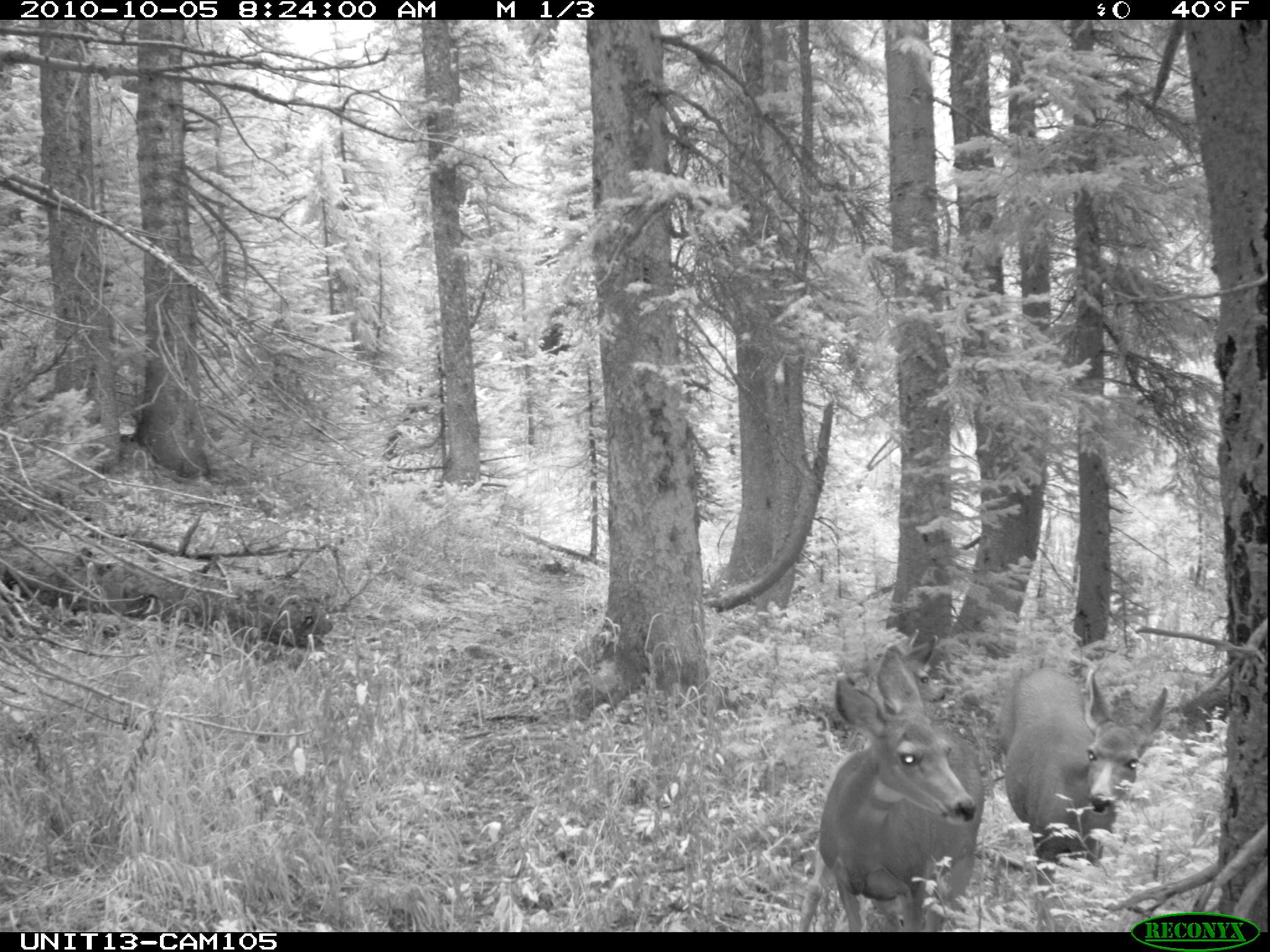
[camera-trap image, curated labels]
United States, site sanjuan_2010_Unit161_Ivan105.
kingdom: Animalia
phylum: Chordata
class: Mammalia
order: Artiodactyla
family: Cervidae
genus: Odocoileus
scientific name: Odocoileus hemionus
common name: mule deer